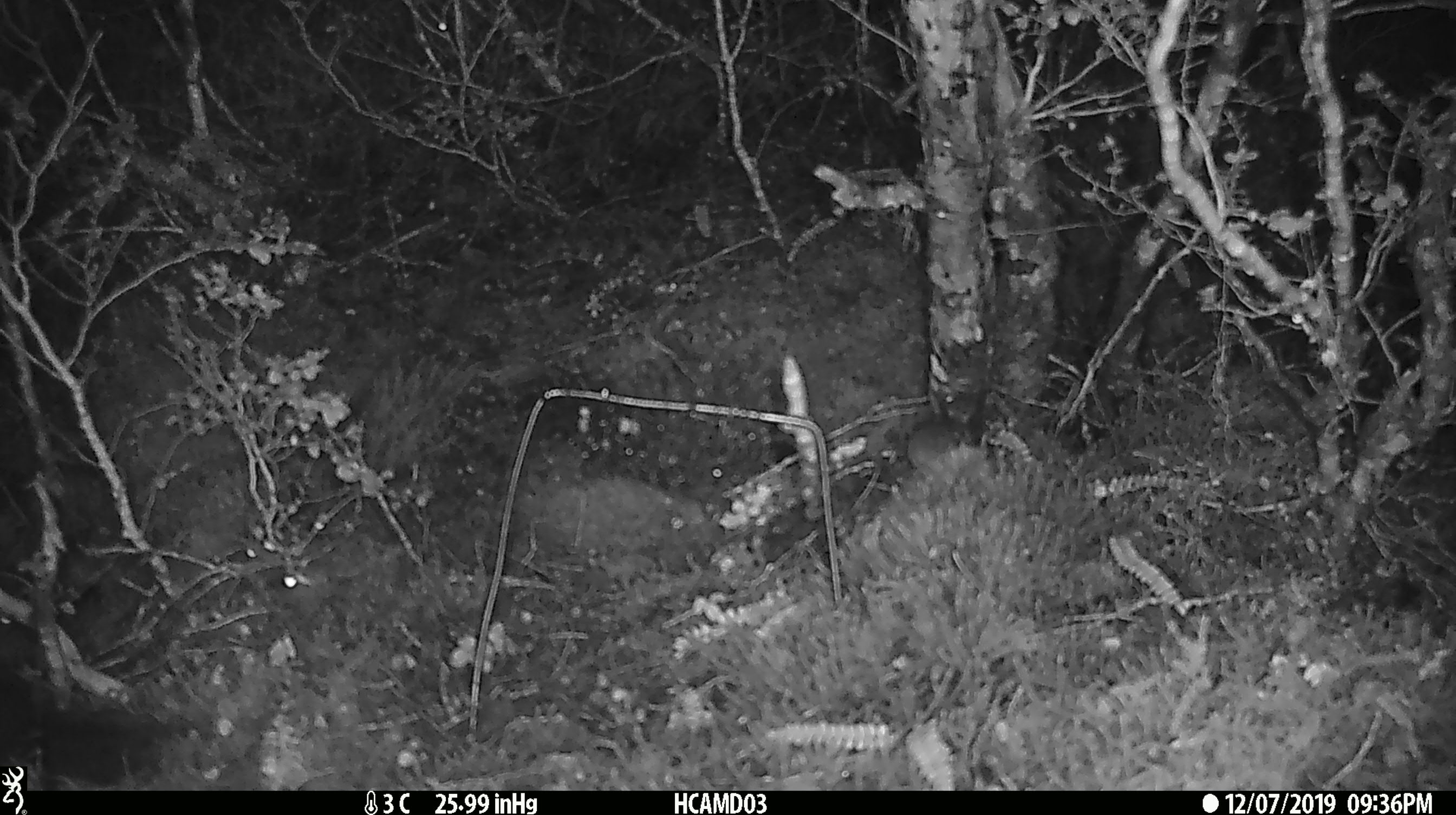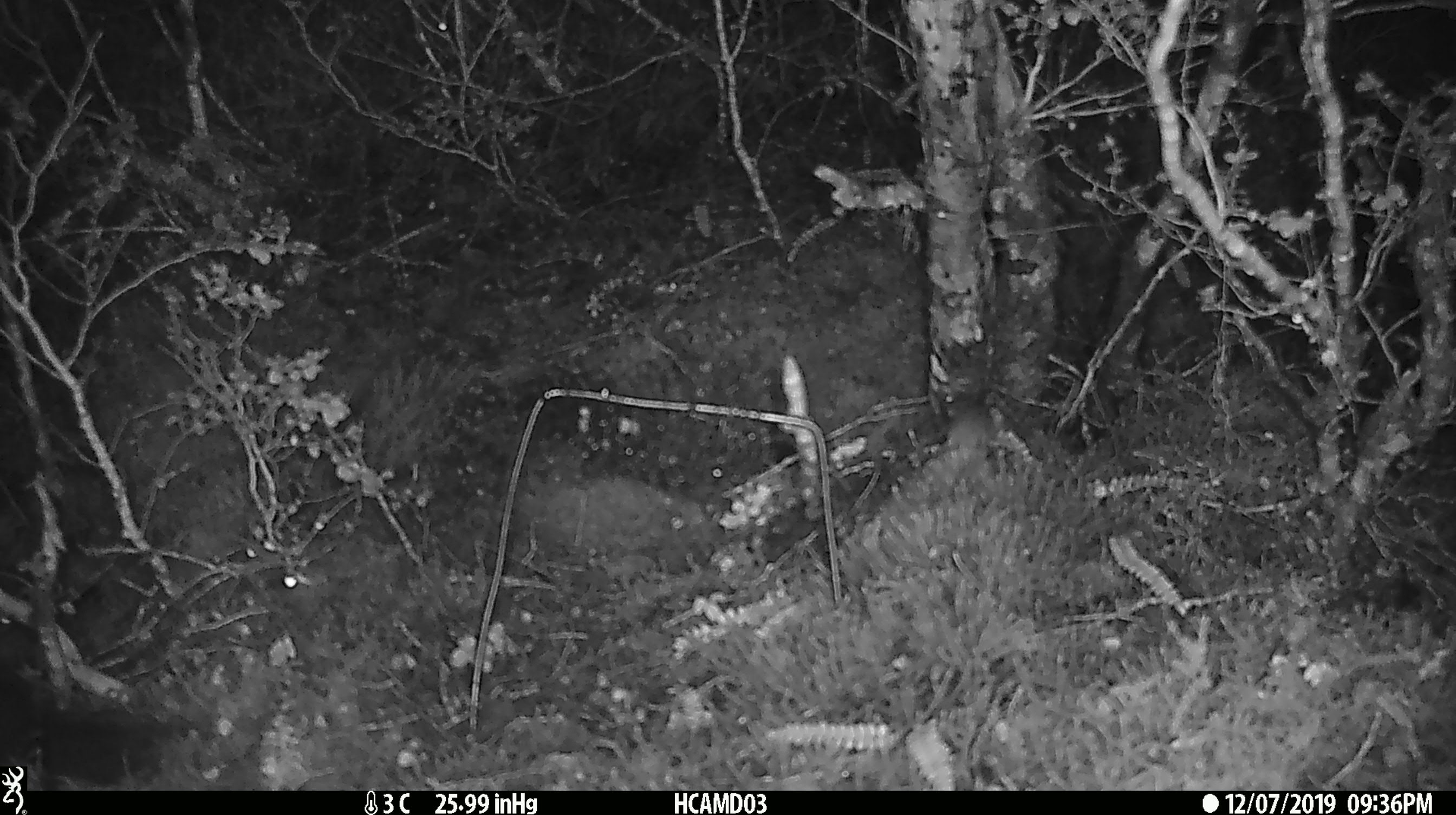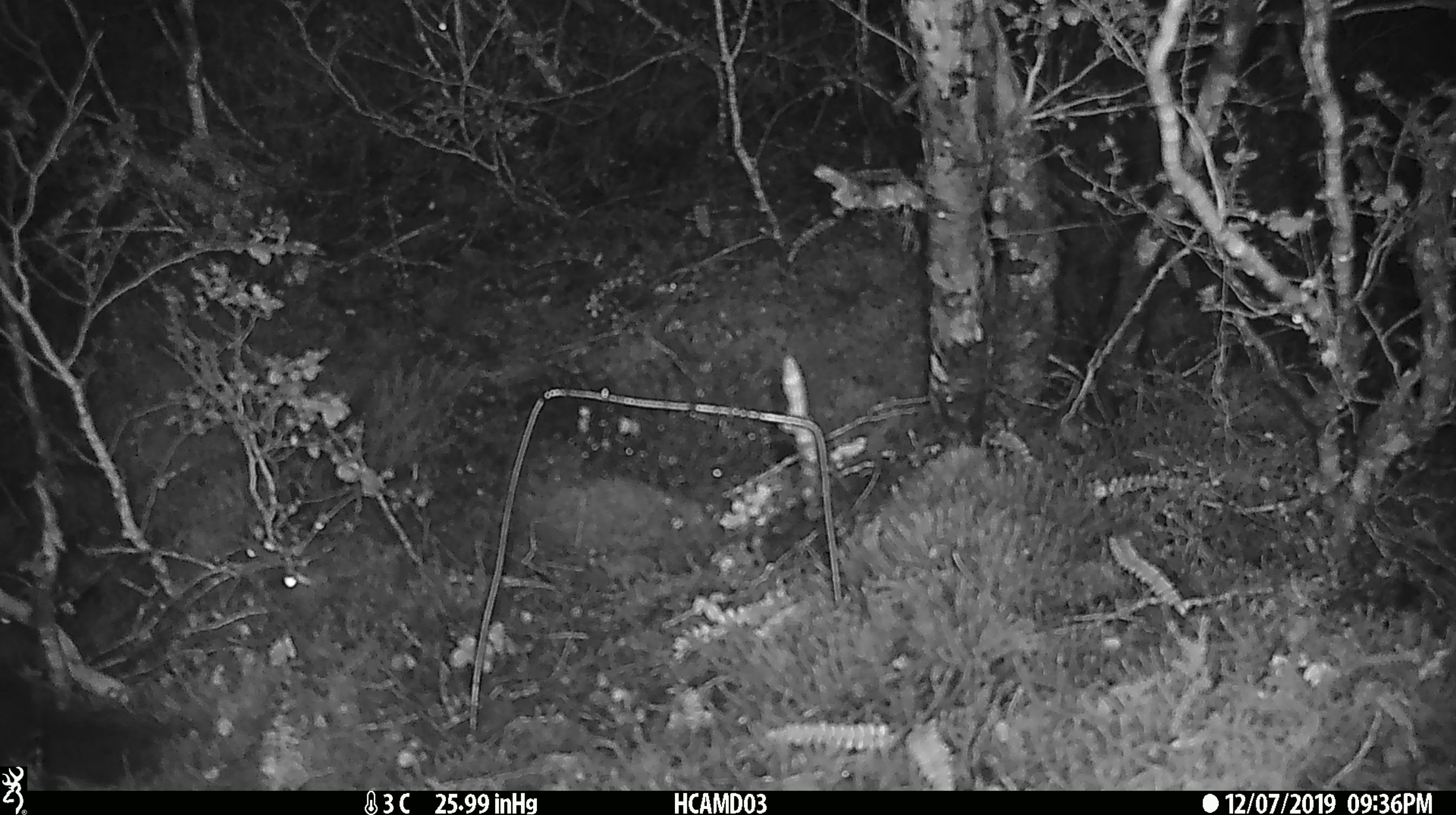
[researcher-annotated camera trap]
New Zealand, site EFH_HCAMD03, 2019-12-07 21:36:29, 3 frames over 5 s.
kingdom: Animalia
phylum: Chordata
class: Mammalia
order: Rodentia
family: Muridae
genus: Mus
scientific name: Mus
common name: mouse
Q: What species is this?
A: Mouse (Mus).